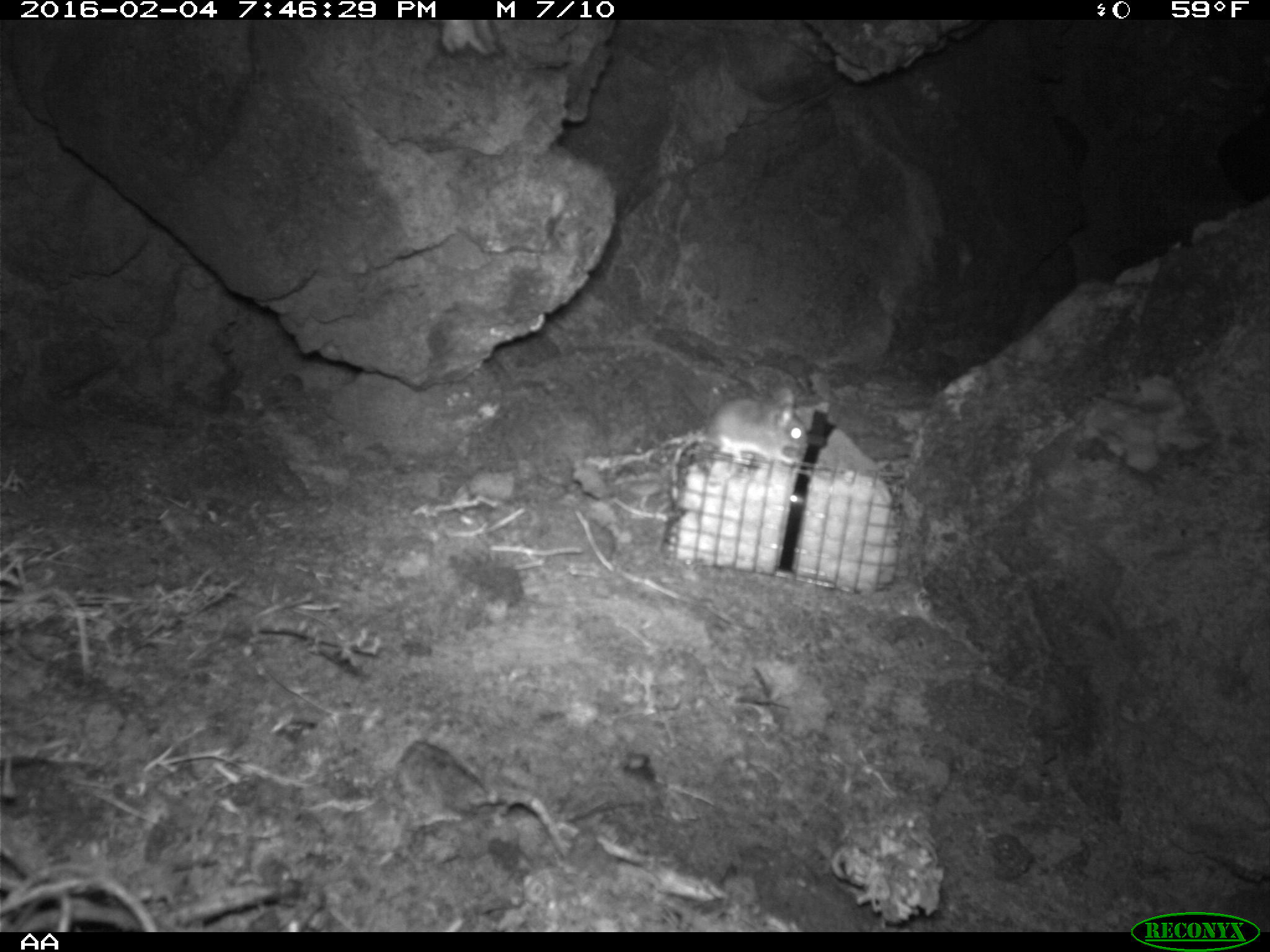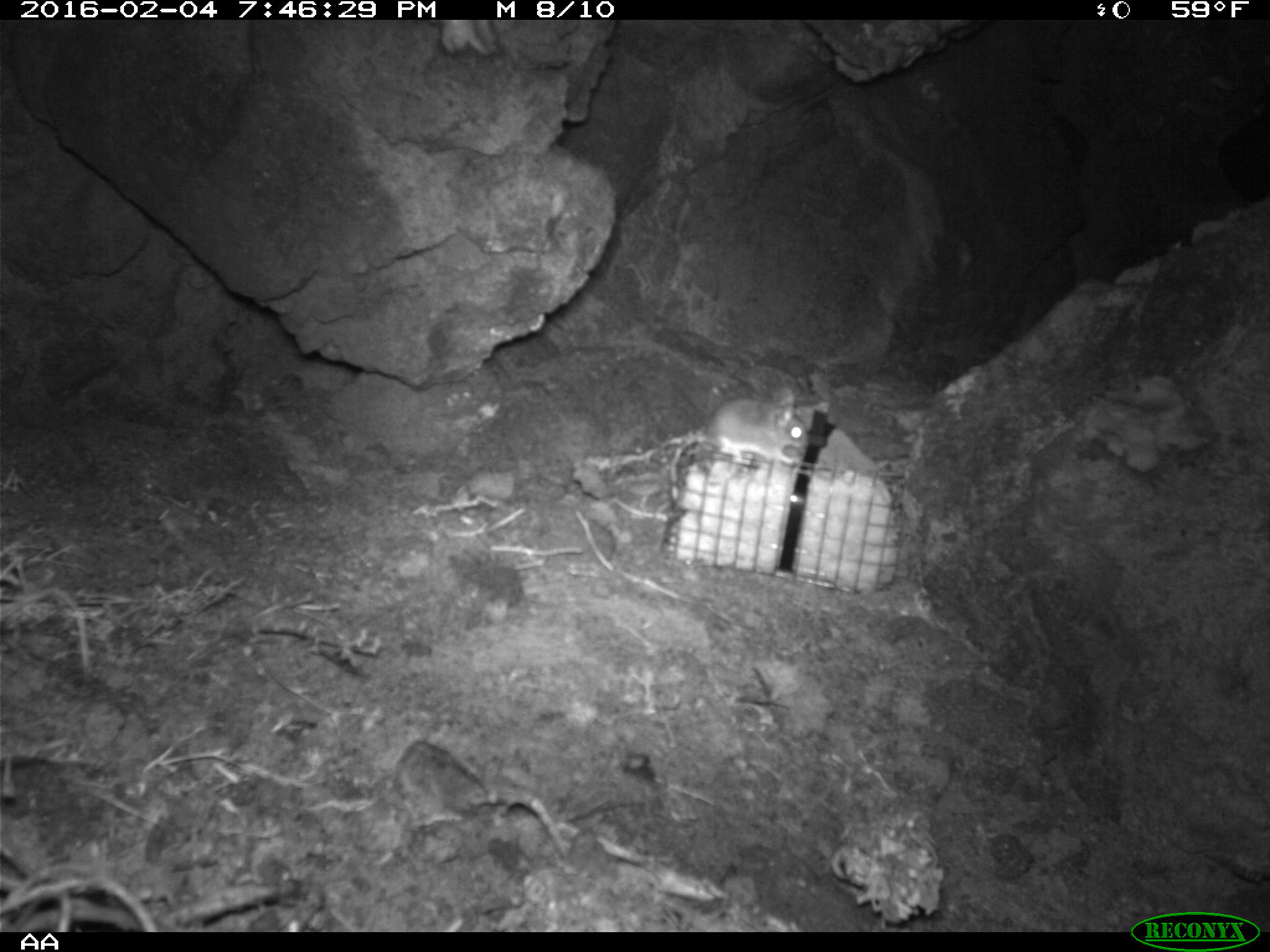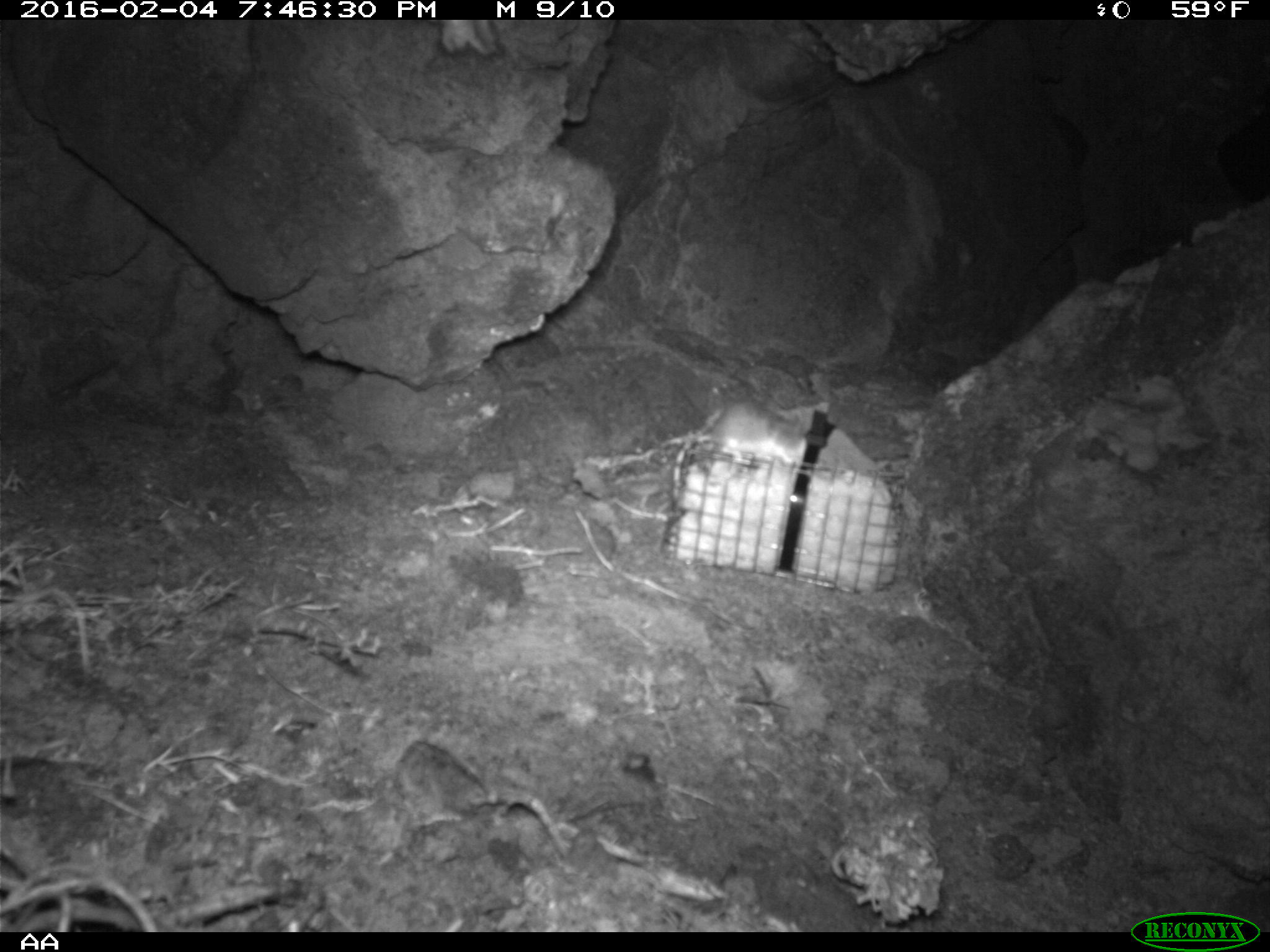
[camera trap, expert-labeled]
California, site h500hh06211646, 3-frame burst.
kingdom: Animalia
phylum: Chordata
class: Mammalia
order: Rodentia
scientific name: Rodentia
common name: rodent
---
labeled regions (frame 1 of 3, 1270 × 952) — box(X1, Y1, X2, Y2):
rodent: box(673, 386, 809, 475)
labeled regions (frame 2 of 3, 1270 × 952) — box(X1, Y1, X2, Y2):
rodent: box(701, 389, 806, 465)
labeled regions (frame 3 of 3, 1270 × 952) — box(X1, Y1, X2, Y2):
rodent: box(660, 400, 809, 465)